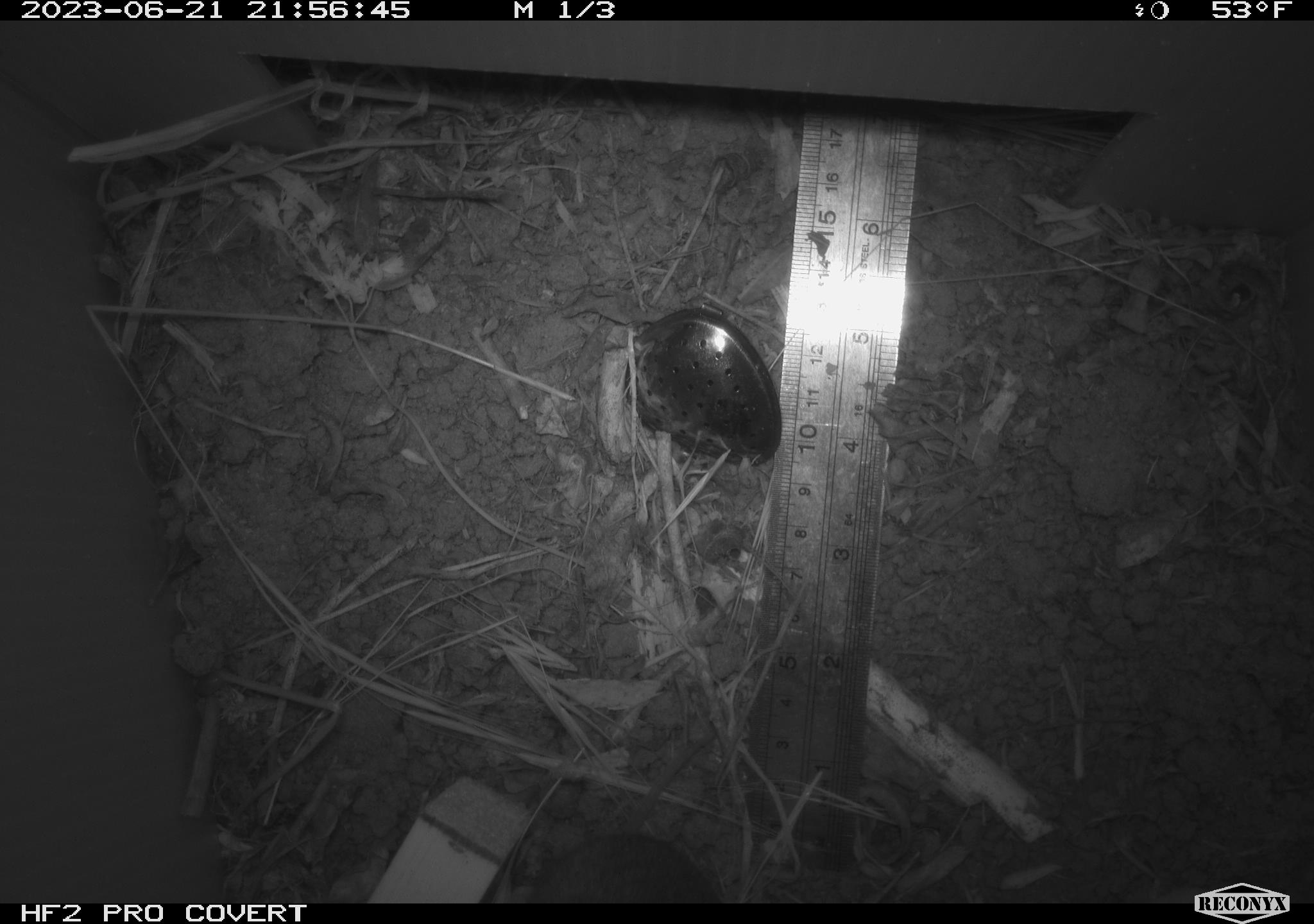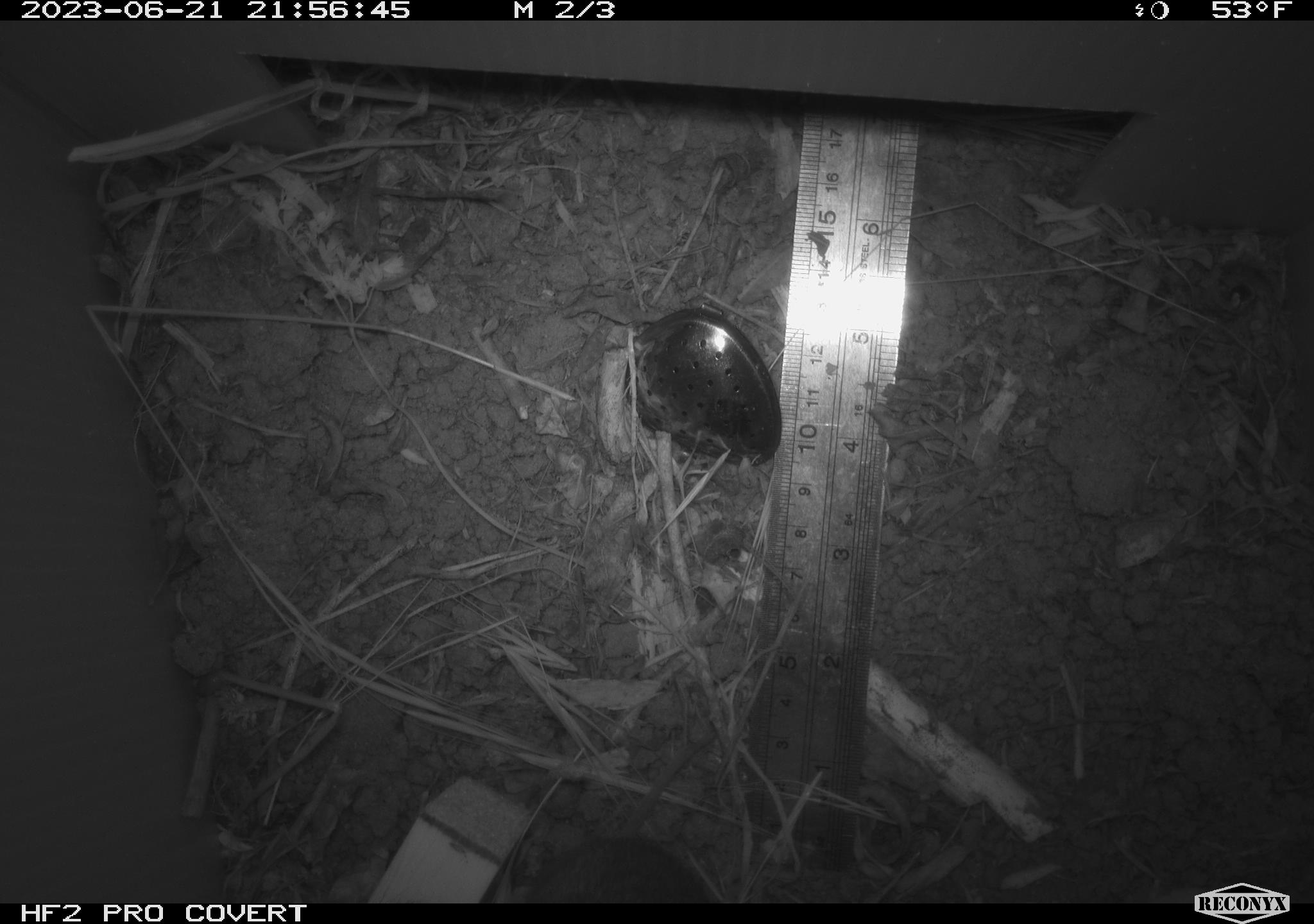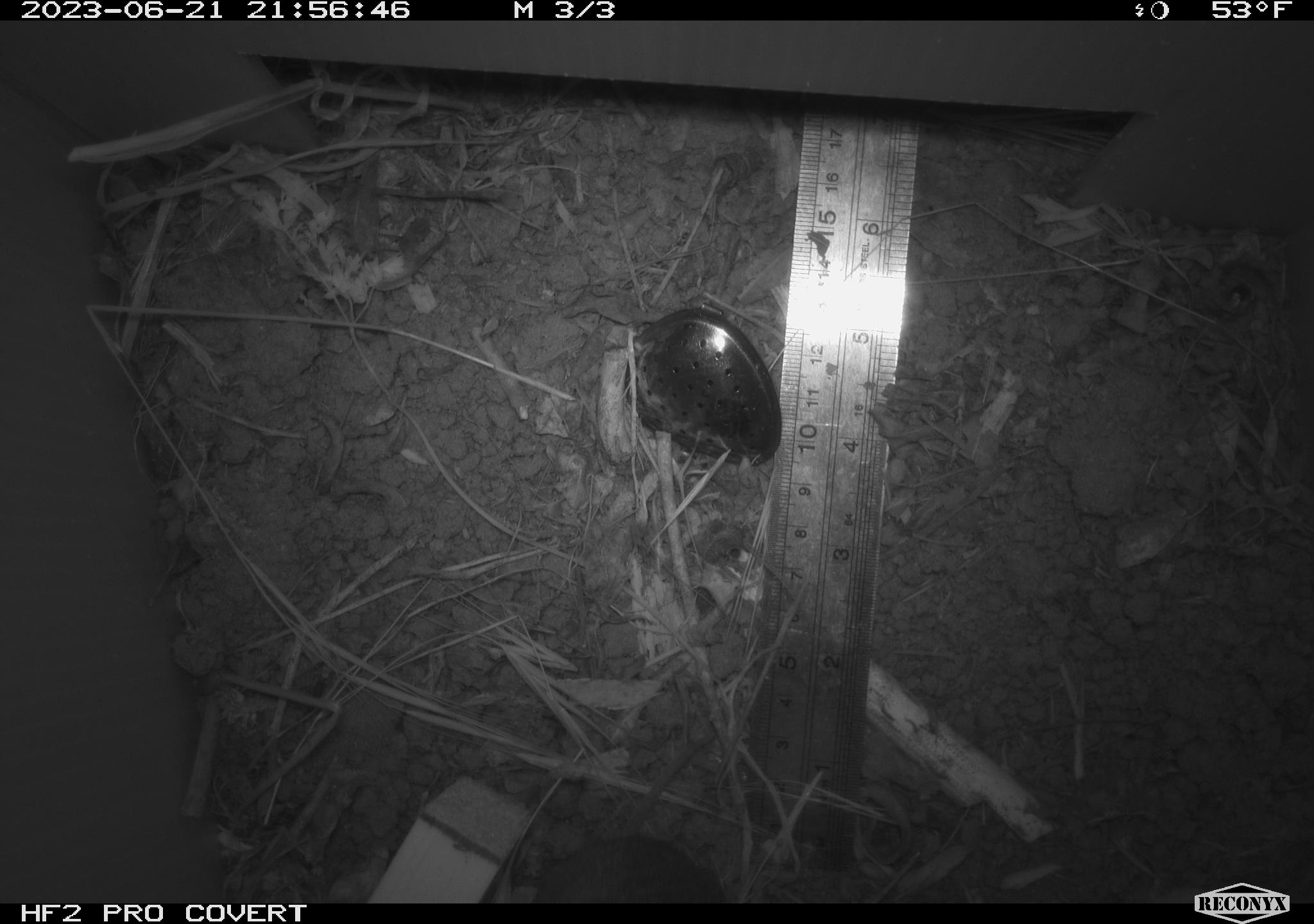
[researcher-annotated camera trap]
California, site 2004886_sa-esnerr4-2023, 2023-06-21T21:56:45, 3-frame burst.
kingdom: Animalia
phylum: Chordata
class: Mammalia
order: Rodentia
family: Cricetidae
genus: Microtus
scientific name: Microtus californicus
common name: california vole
California vole (Microtus californicus).